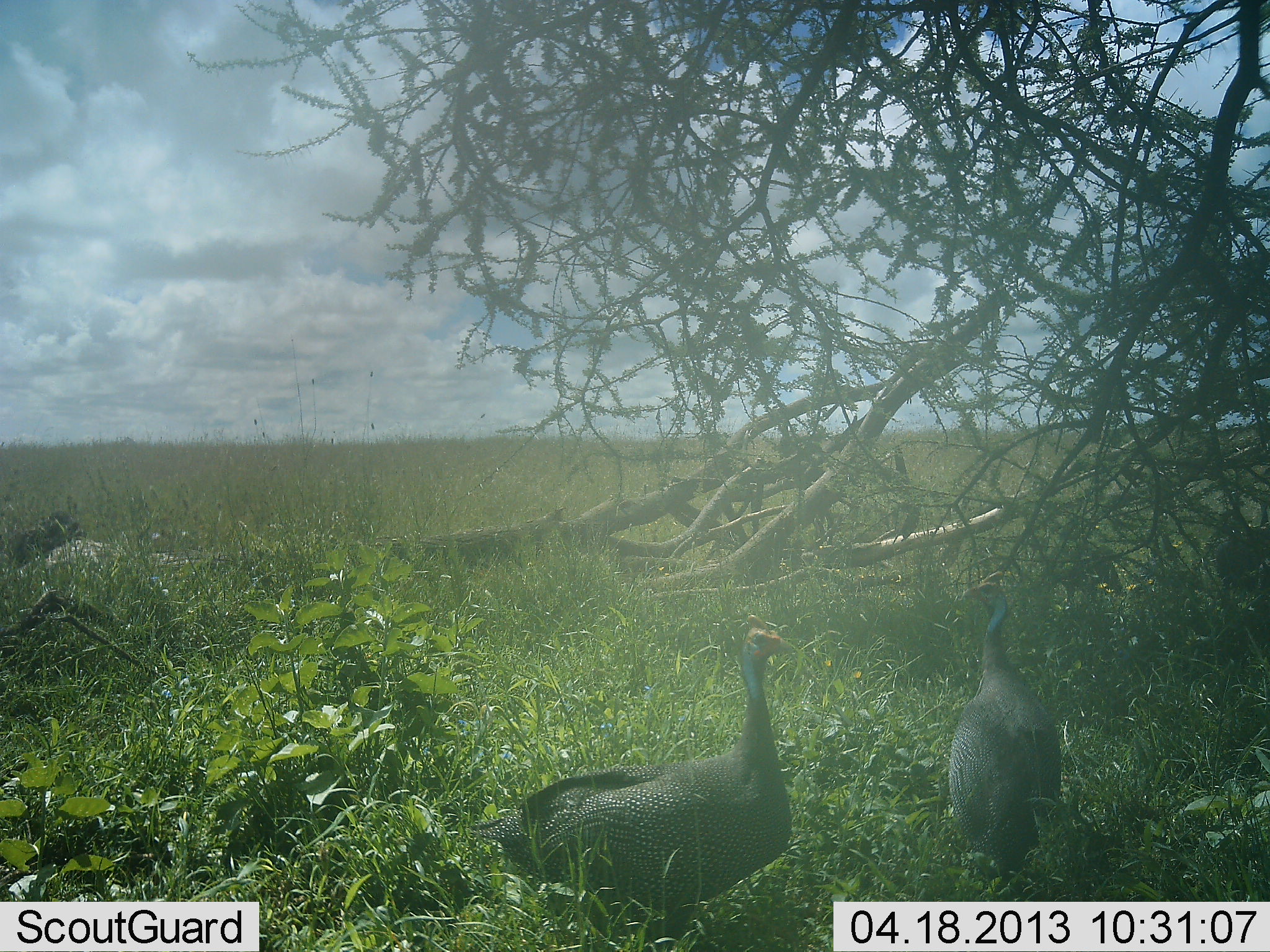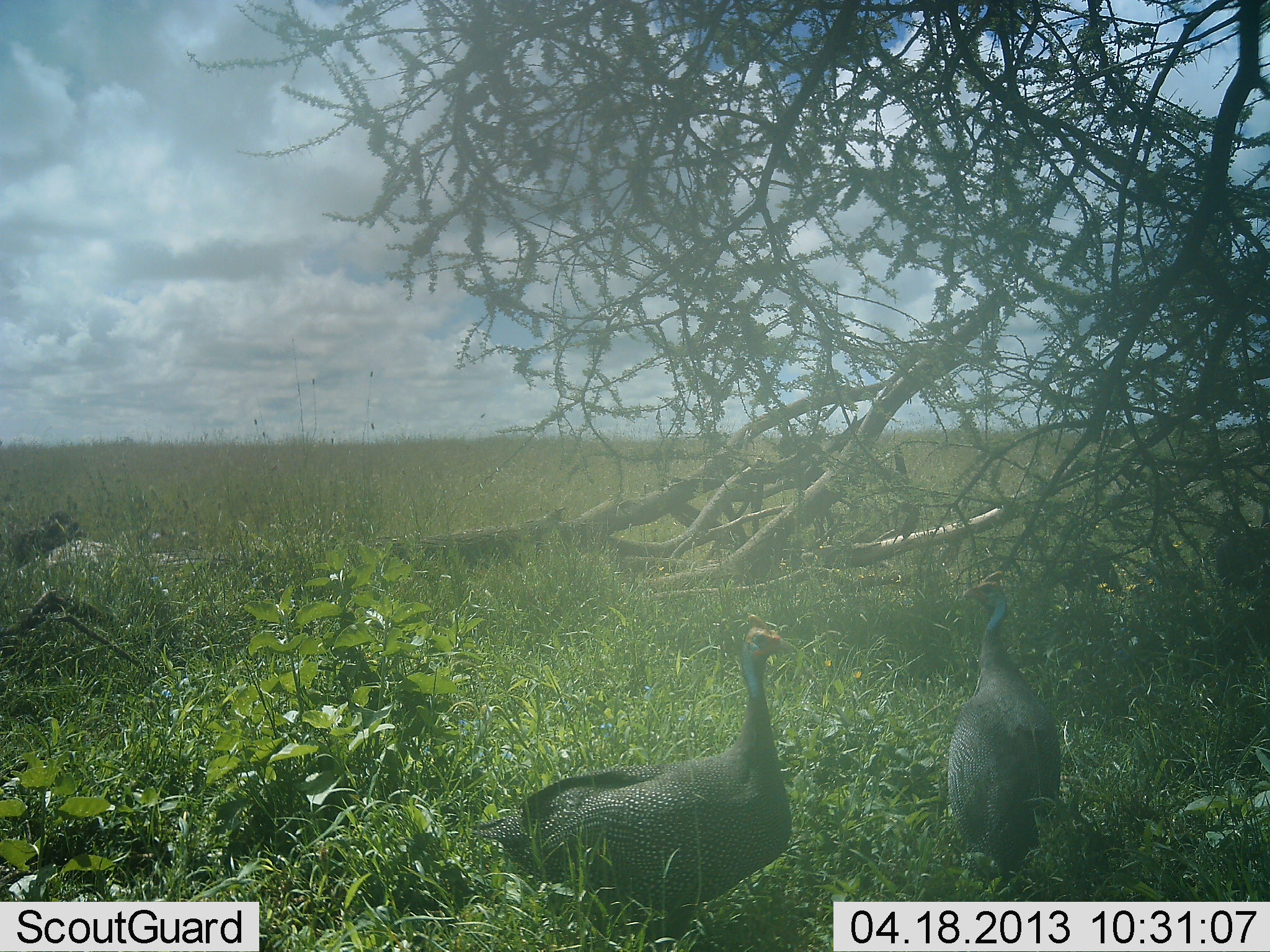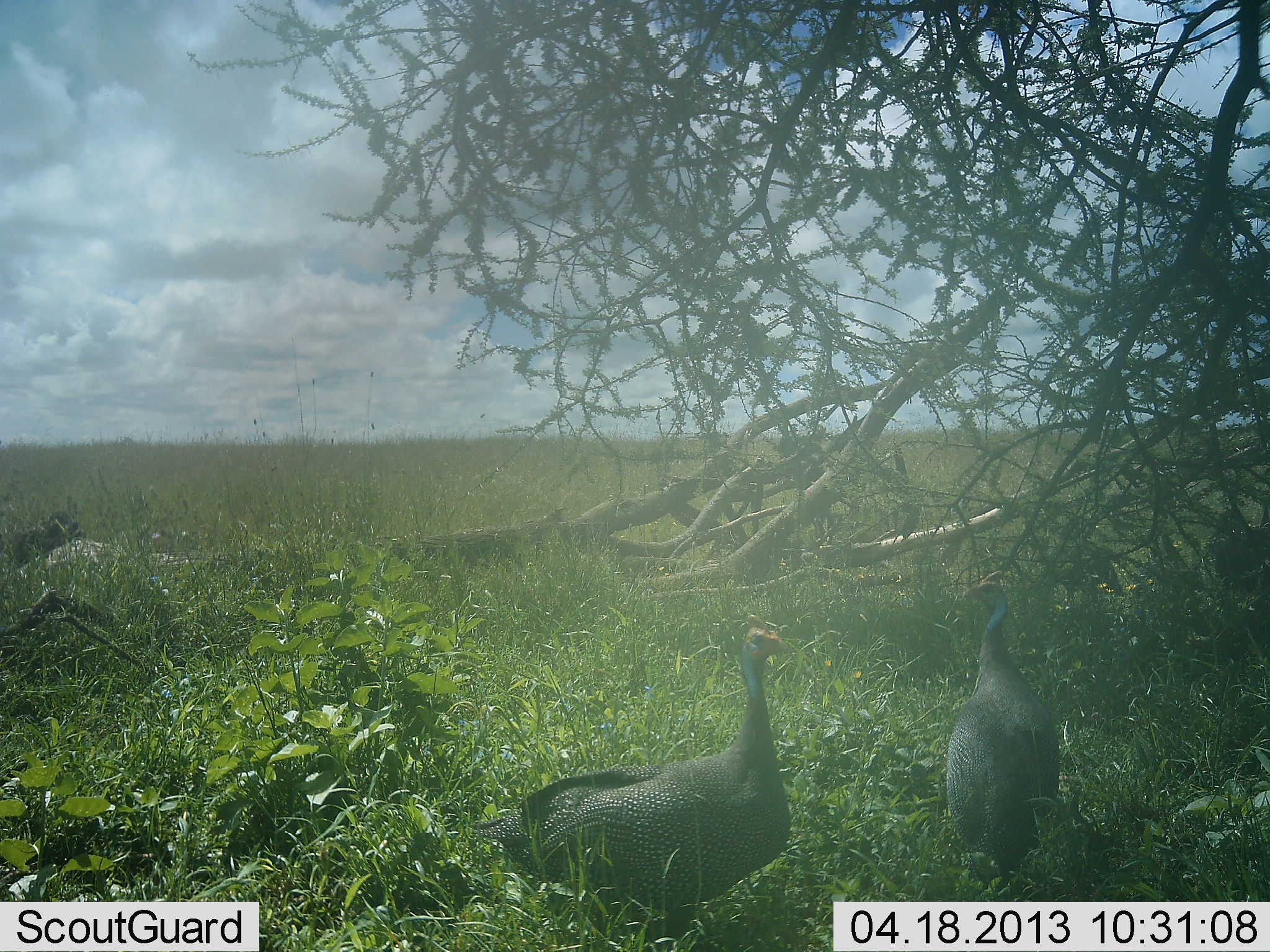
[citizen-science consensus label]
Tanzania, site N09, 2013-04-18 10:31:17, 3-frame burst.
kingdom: Animalia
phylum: Chordata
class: Aves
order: Galliformes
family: Numididae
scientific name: Numididae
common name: guinea fowl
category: guineafowl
Guineafowl (guinea fowl) (Numididae), count 2. Behavior (volunteer vote fractions): standing 91%, resting 12%, moving 7%, interacting 5%. Young present (vote fraction): 0%. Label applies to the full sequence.